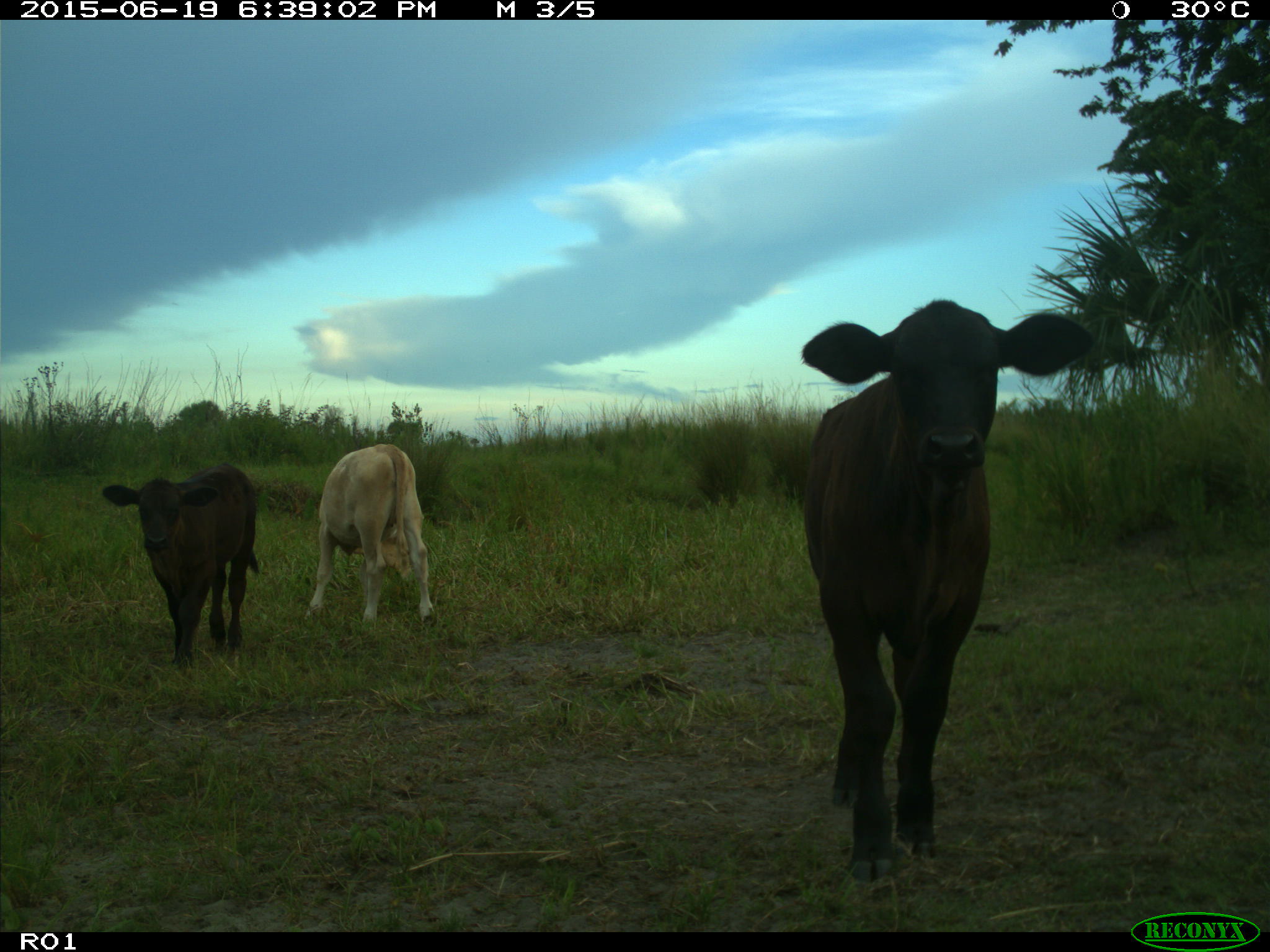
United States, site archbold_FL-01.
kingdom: Animalia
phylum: Chordata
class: Mammalia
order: Artiodactyla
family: Bovidae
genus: Bos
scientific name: Bos taurus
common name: domestic cow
Bos taurus (domestic cow).